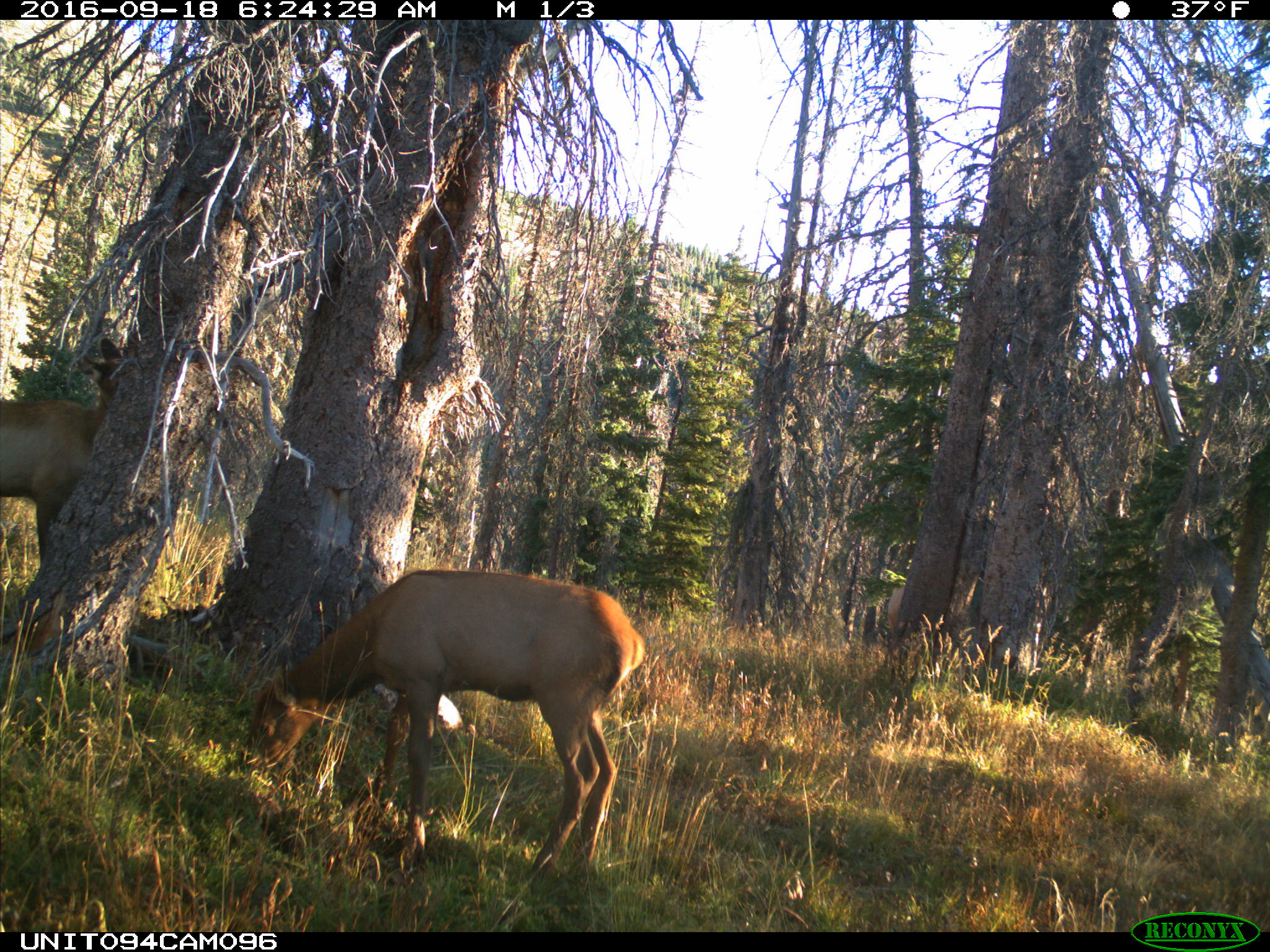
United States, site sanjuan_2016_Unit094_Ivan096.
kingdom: Animalia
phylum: Chordata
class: Mammalia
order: Artiodactyla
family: Cervidae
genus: Cervus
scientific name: Cervus elaphus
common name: red deer